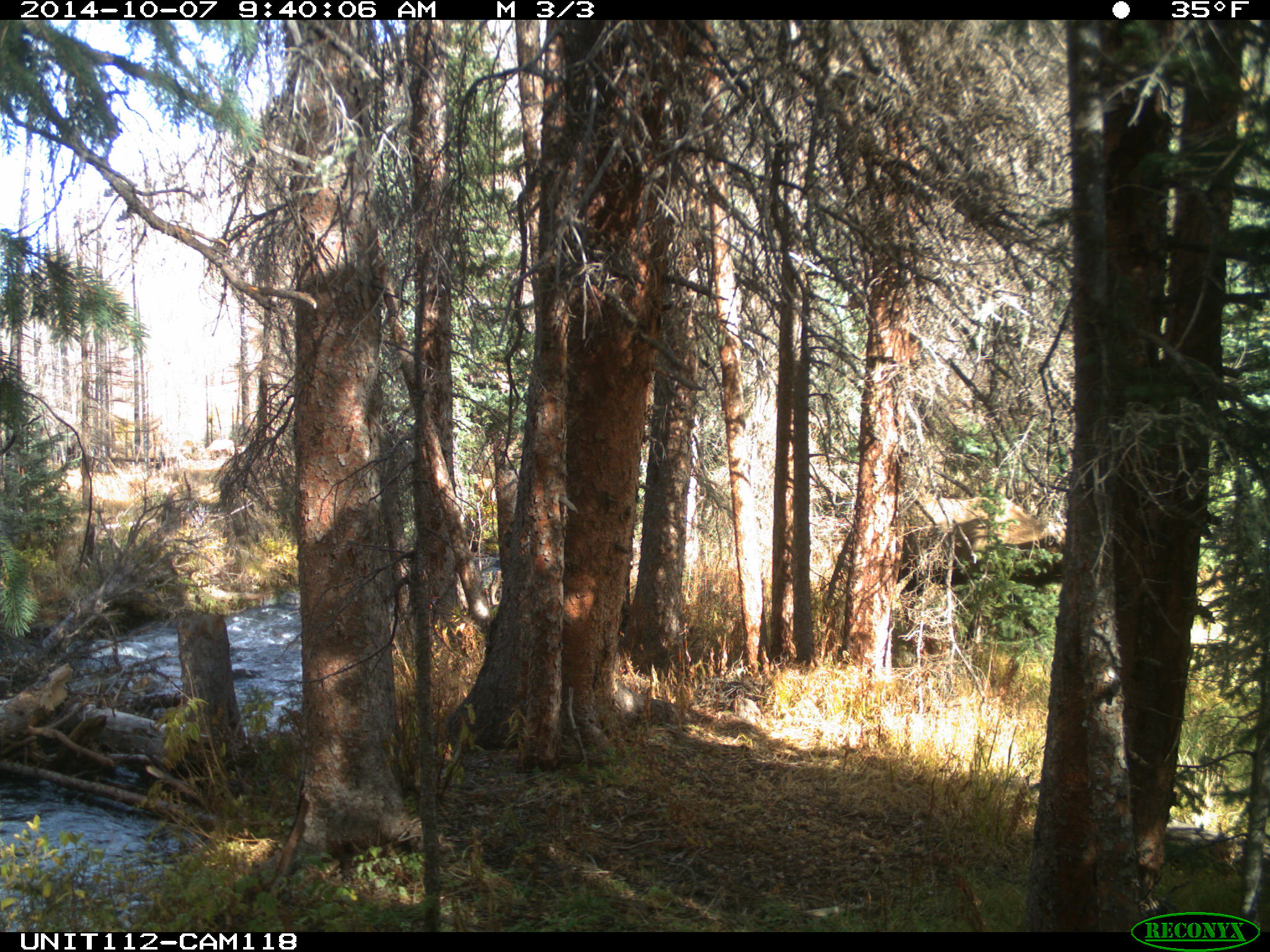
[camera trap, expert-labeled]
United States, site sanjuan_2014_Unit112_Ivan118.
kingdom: Animalia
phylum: Chordata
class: Mammalia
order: Artiodactyla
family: Cervidae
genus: Cervus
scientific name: Cervus elaphus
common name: red deer